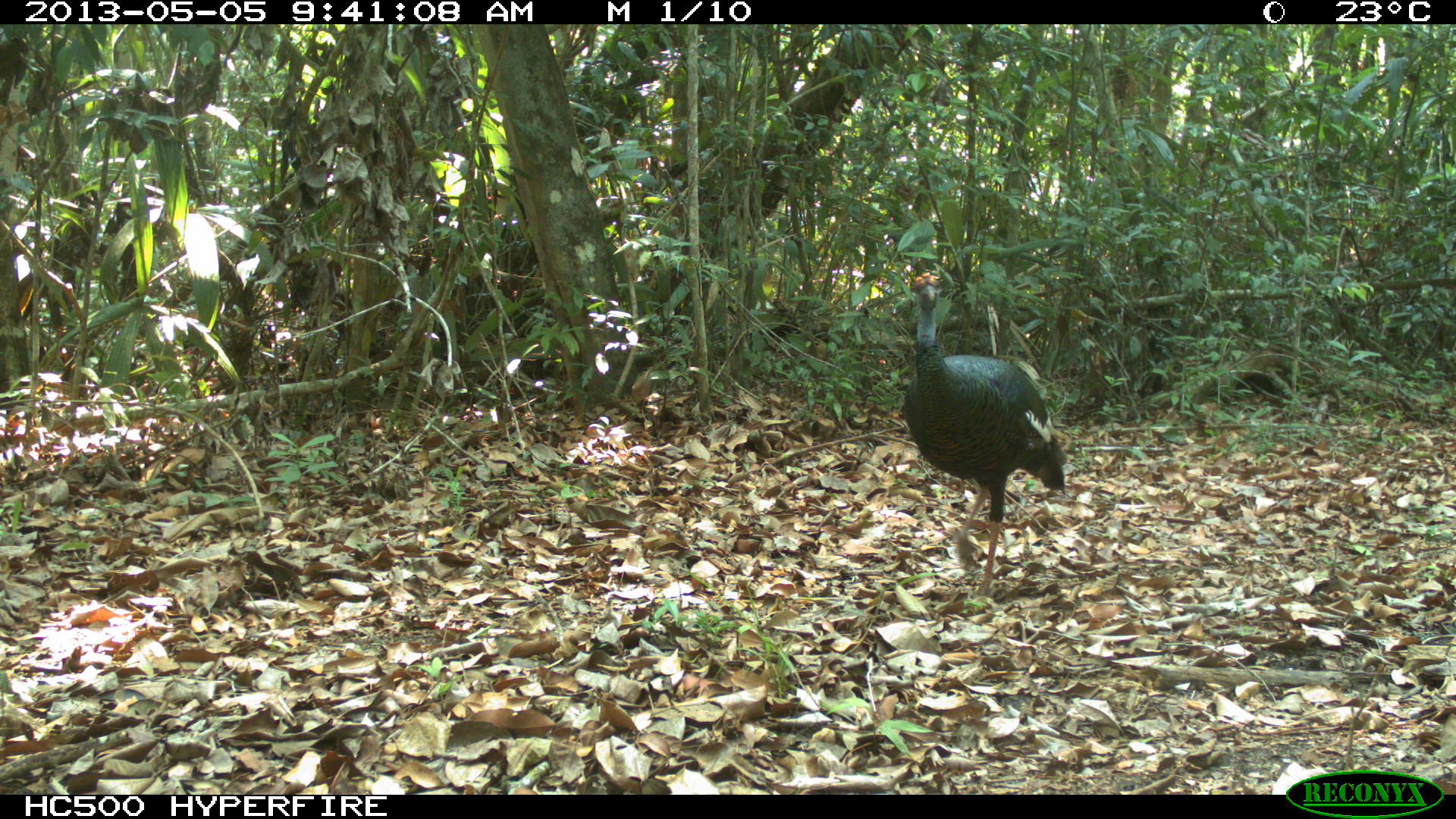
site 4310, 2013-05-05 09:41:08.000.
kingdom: Animalia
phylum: Chordata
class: Aves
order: Galliformes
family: Phasianidae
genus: Meleagris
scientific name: Meleagris ocellata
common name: ocellated turkey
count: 1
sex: male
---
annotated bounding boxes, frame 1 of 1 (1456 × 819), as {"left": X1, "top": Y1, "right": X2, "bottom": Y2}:
meleagris ocellata: {"left": 901, "top": 269, "right": 1066, "bottom": 601}